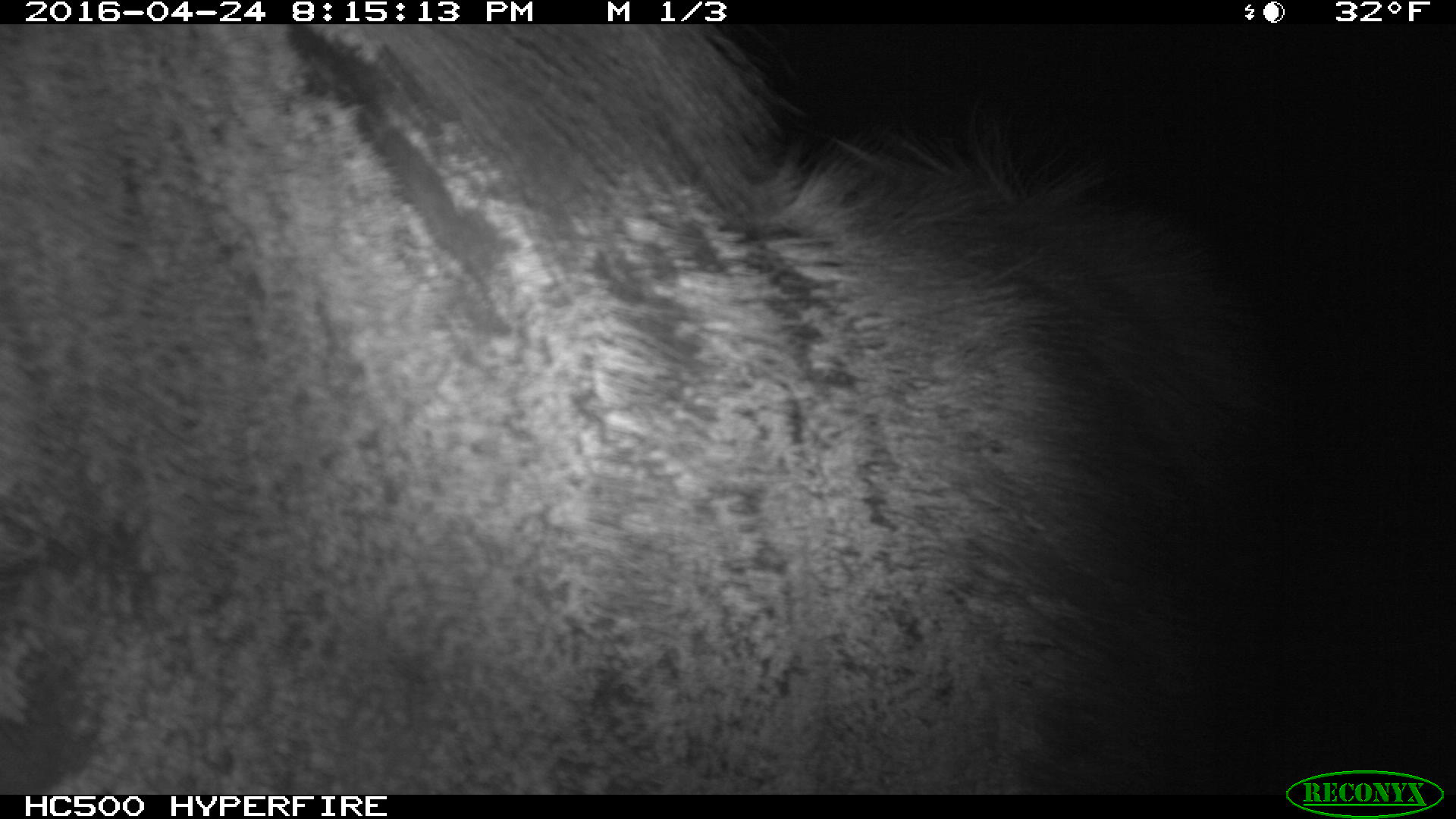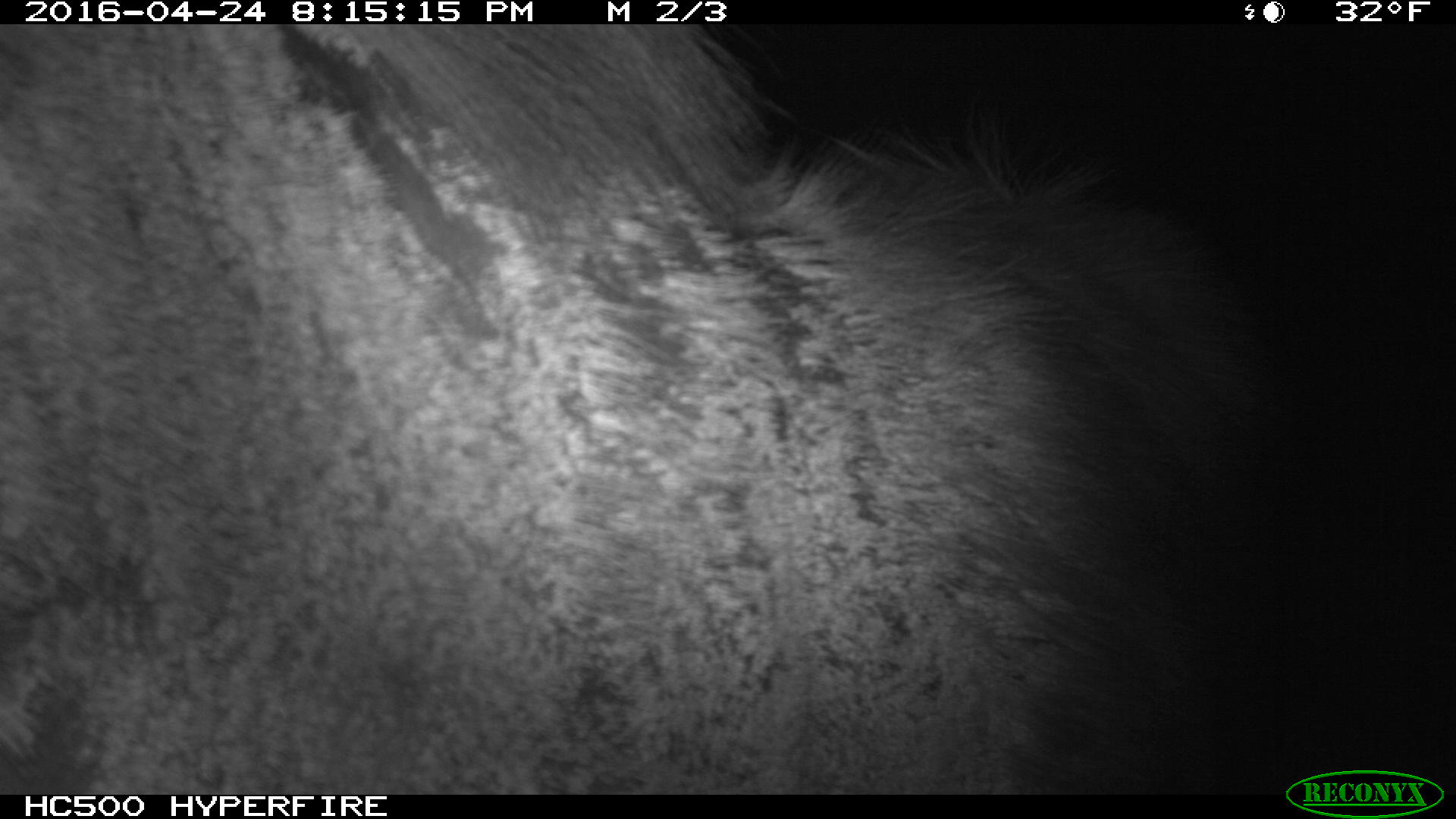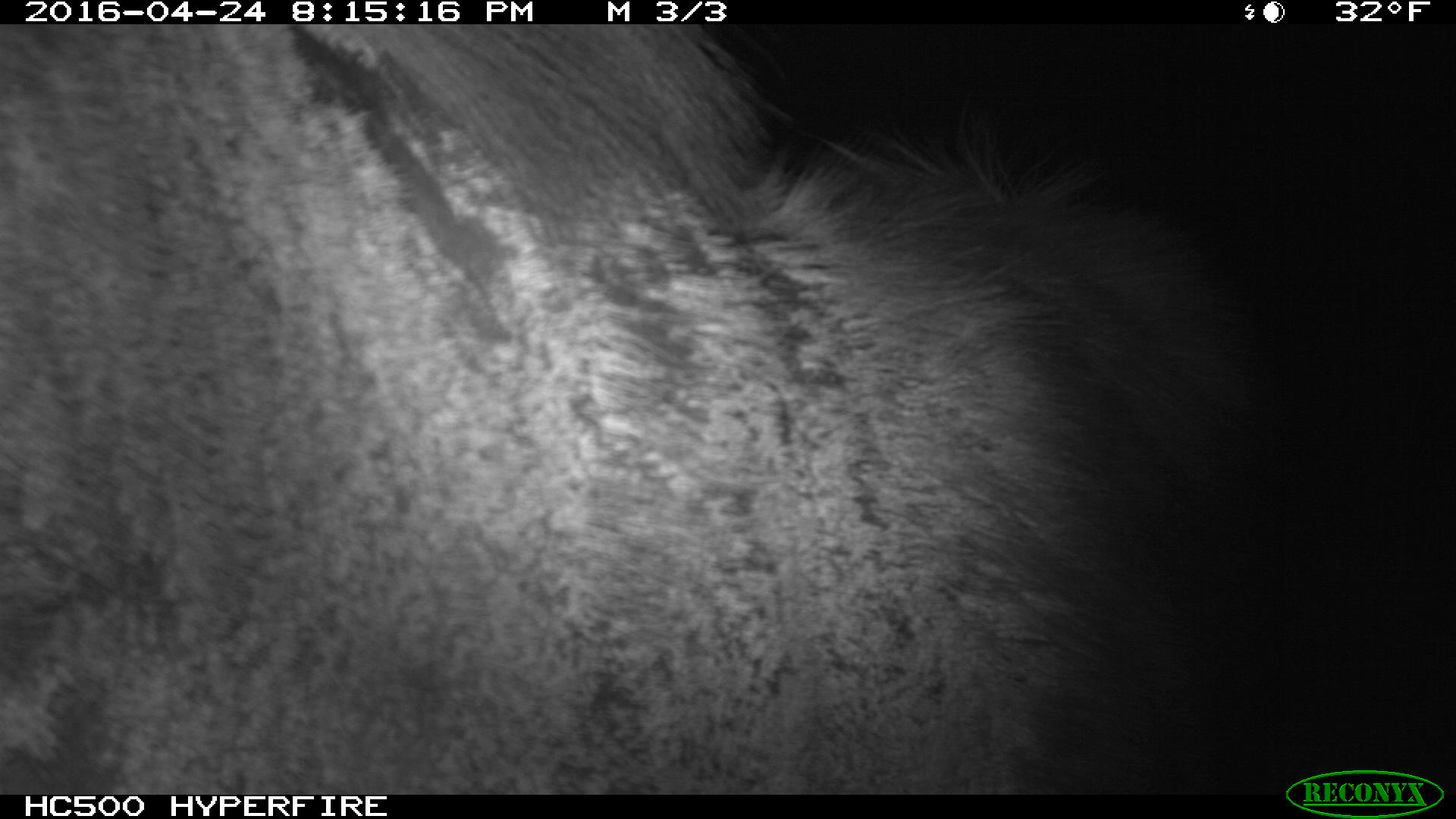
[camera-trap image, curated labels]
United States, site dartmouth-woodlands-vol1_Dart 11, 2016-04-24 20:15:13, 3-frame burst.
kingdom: Animalia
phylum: Chordata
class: Mammalia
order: Artiodactyla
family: Cervidae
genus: Alces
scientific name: Alces alces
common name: moose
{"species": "moose (Alces alces)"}